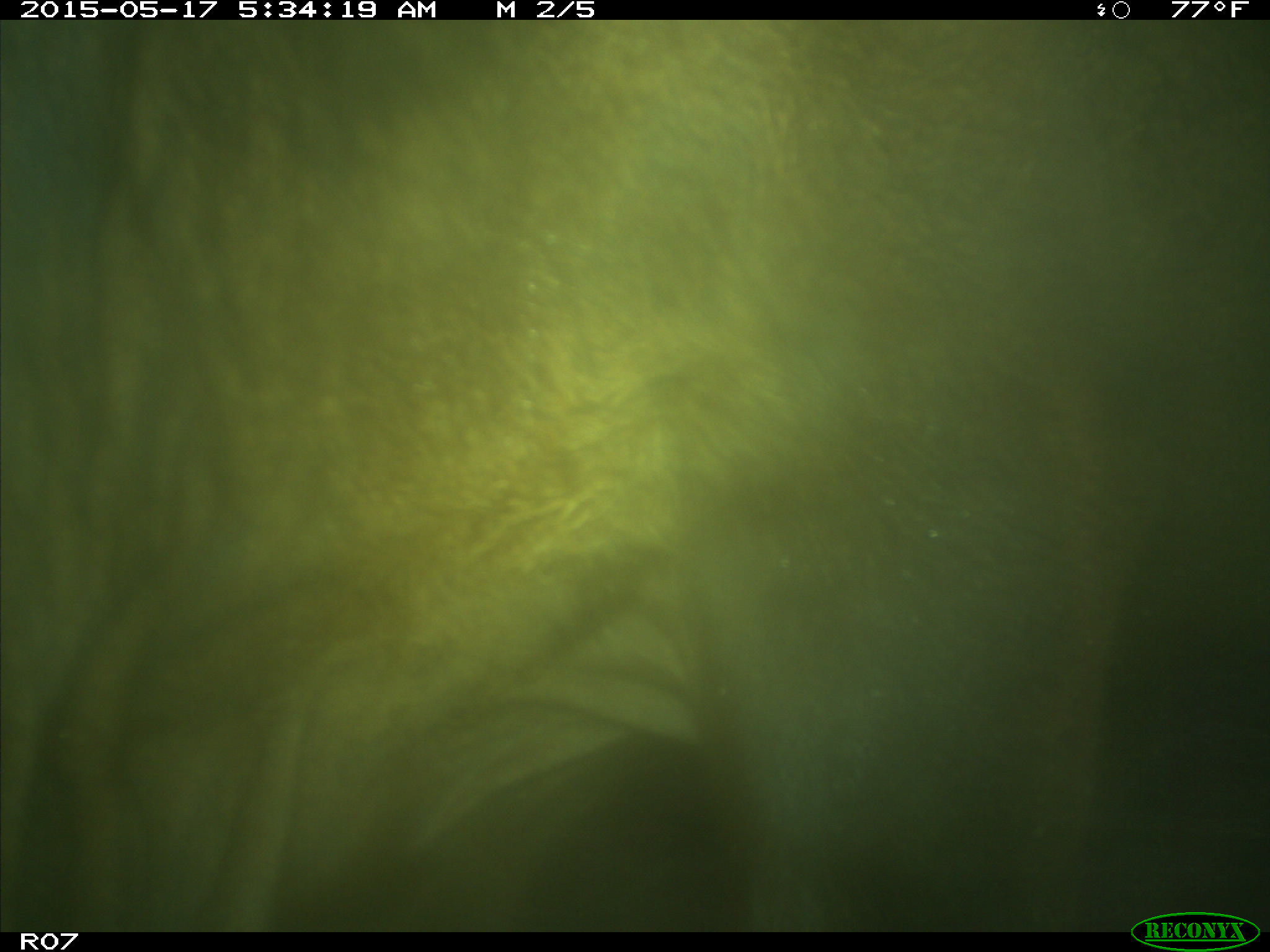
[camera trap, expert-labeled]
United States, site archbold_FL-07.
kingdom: Animalia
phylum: Chordata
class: Mammalia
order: Artiodactyla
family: Bovidae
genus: Bos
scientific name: Bos taurus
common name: domestic cow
Bos taurus (domestic cow).